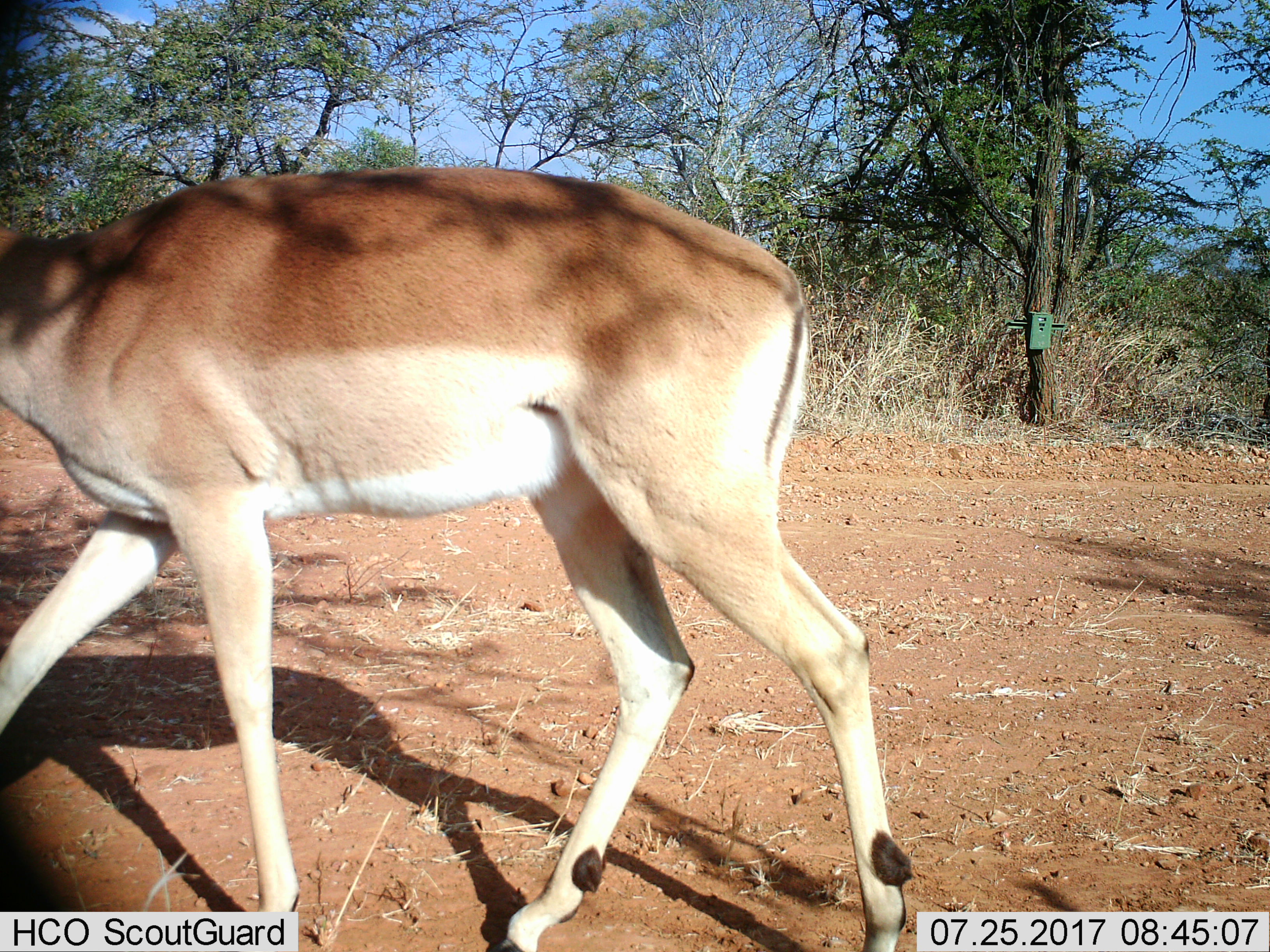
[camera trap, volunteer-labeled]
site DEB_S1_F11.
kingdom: Animalia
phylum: Chordata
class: Mammalia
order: Artiodactyla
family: Bovidae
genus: Aepyceros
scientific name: Aepyceros melampus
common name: impala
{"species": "impala (Aepyceros melampus)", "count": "1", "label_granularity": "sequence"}